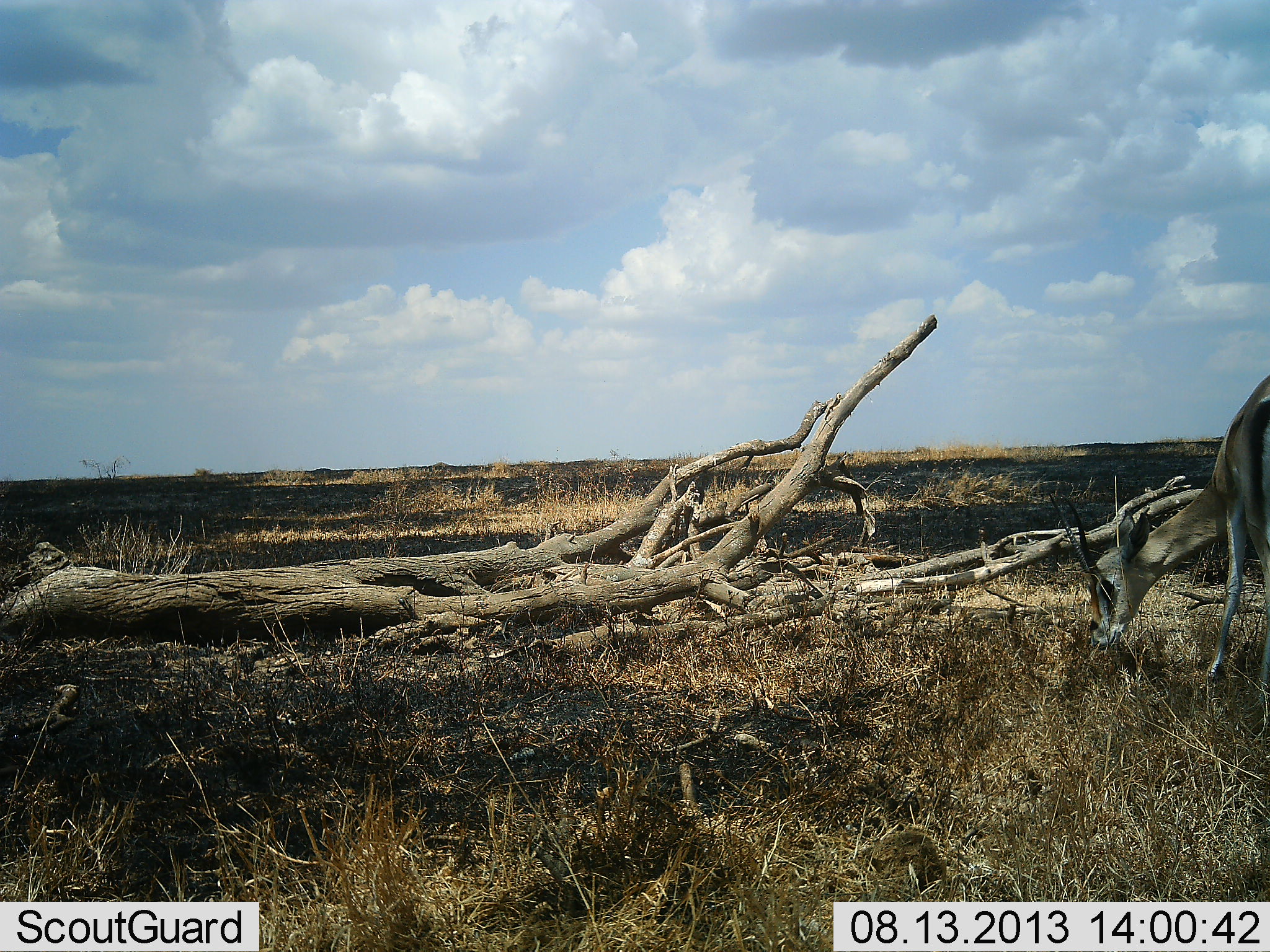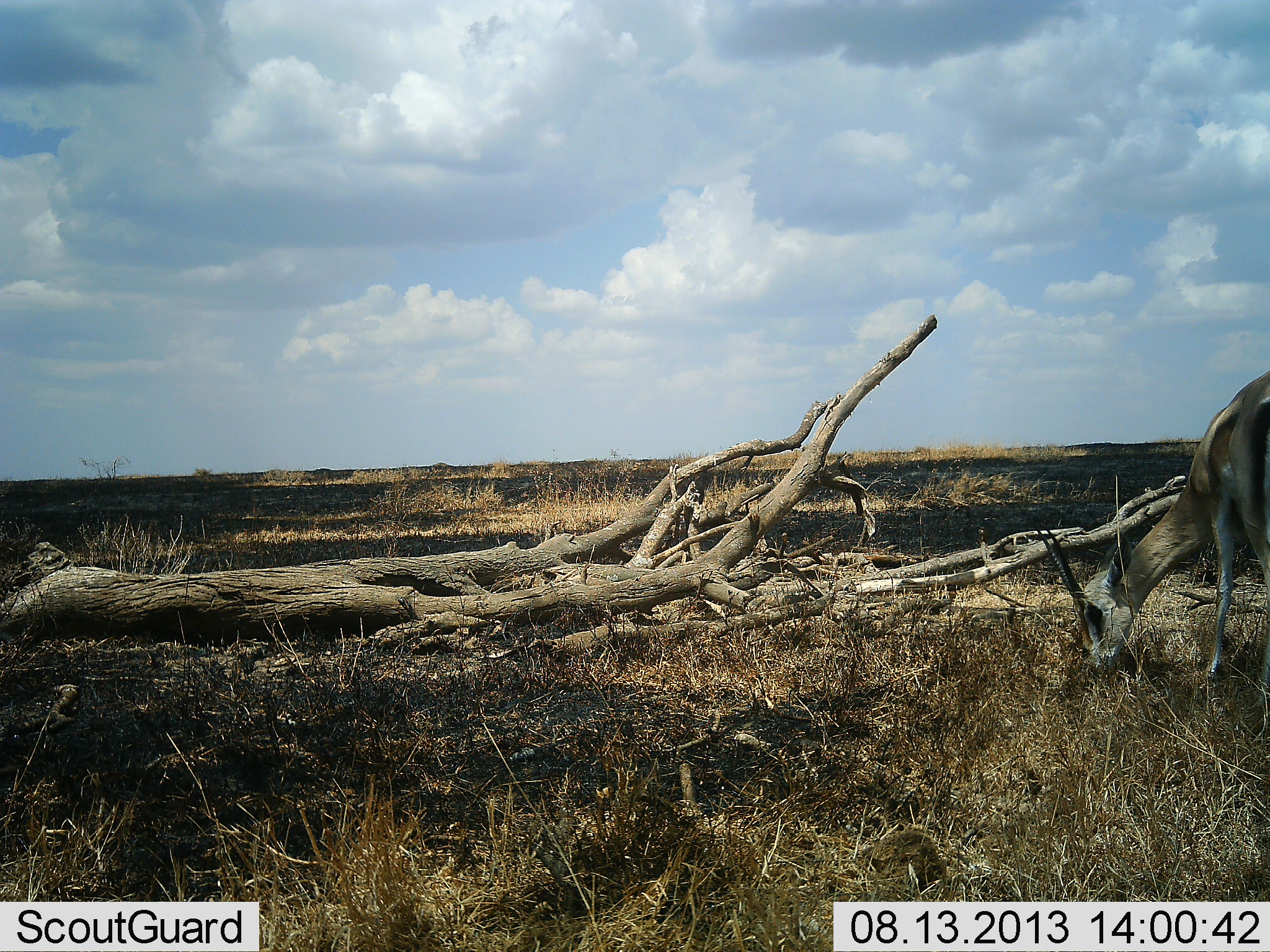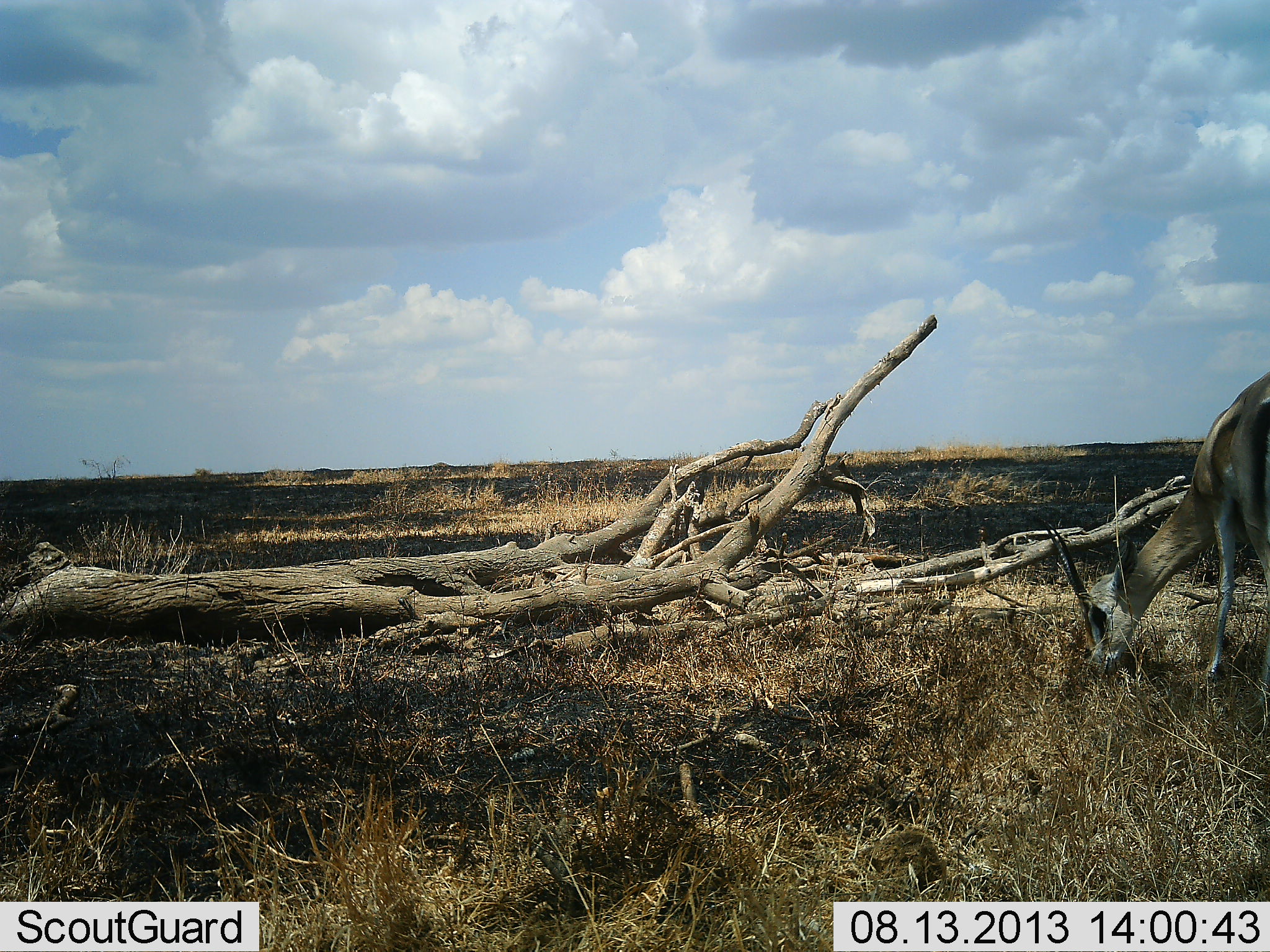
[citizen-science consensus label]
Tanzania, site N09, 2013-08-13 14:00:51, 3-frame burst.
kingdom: Animalia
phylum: Chordata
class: Mammalia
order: Artiodactyla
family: Bovidae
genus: Nanger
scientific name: Nanger granti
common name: grant's gazelle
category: gazellegrants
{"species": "gazellegrants (grant's gazelle) (Nanger granti)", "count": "1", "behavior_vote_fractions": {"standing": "0%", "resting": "0%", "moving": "0%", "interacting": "0%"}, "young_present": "0%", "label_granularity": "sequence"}